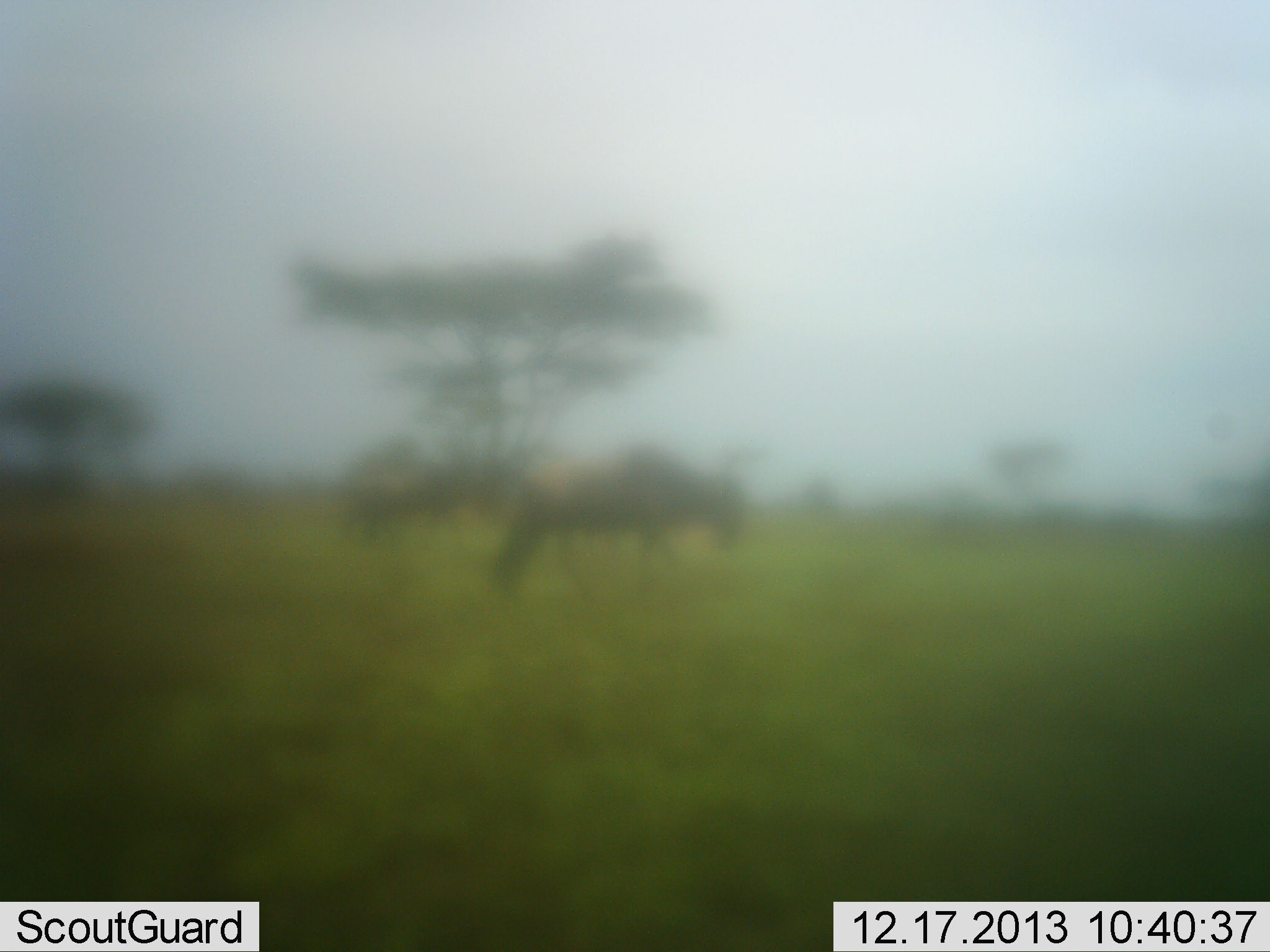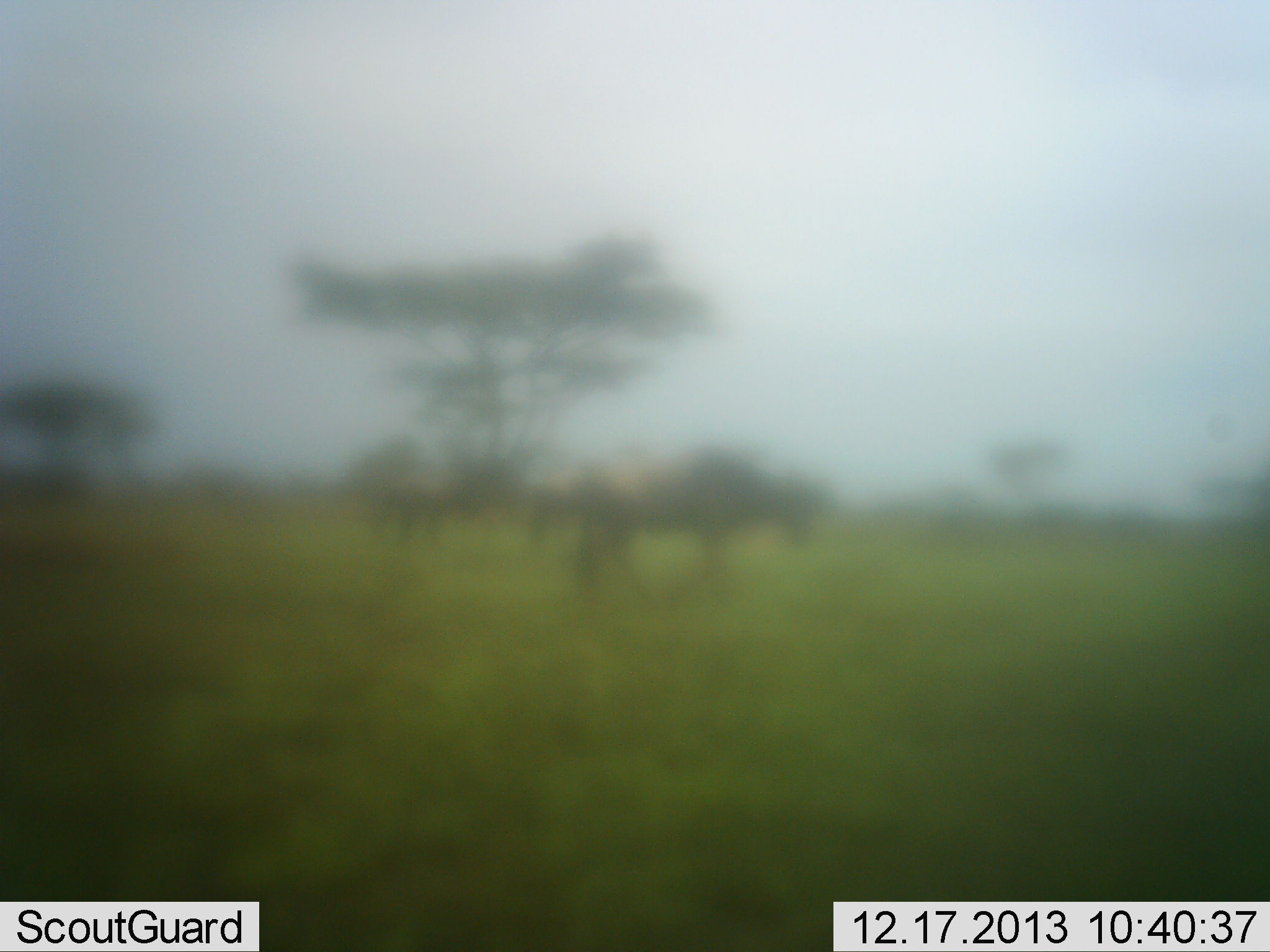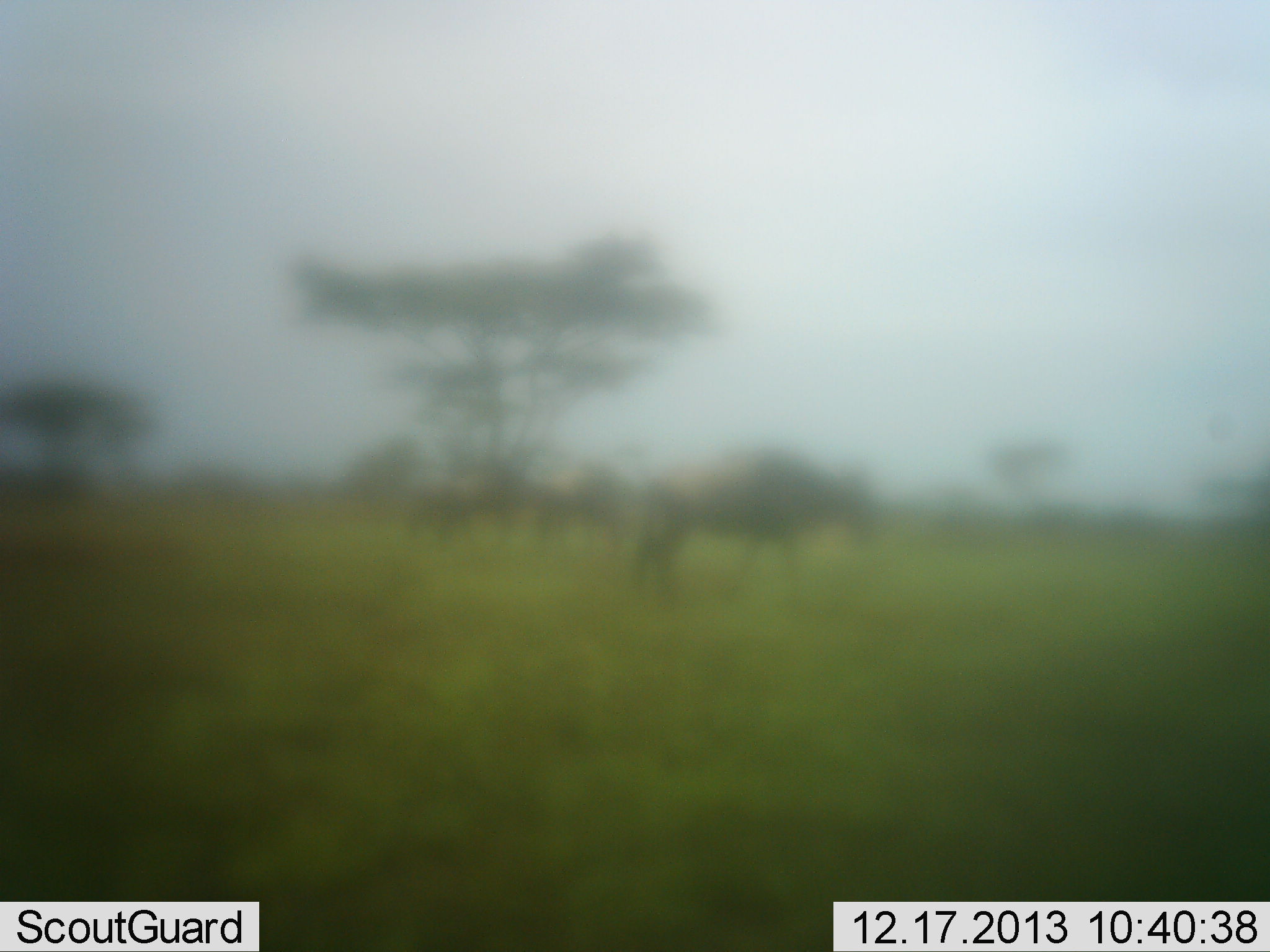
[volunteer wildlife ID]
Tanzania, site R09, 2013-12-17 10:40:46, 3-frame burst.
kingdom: Animalia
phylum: Chordata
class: Mammalia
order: Artiodactyla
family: Bovidae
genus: Connochaetes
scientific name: Connochaetes taurinus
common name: blue wildebeest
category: wildebeest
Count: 3.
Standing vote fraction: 30%.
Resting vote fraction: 0%.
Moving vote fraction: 80%.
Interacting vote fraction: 0%.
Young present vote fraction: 0%.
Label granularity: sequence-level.